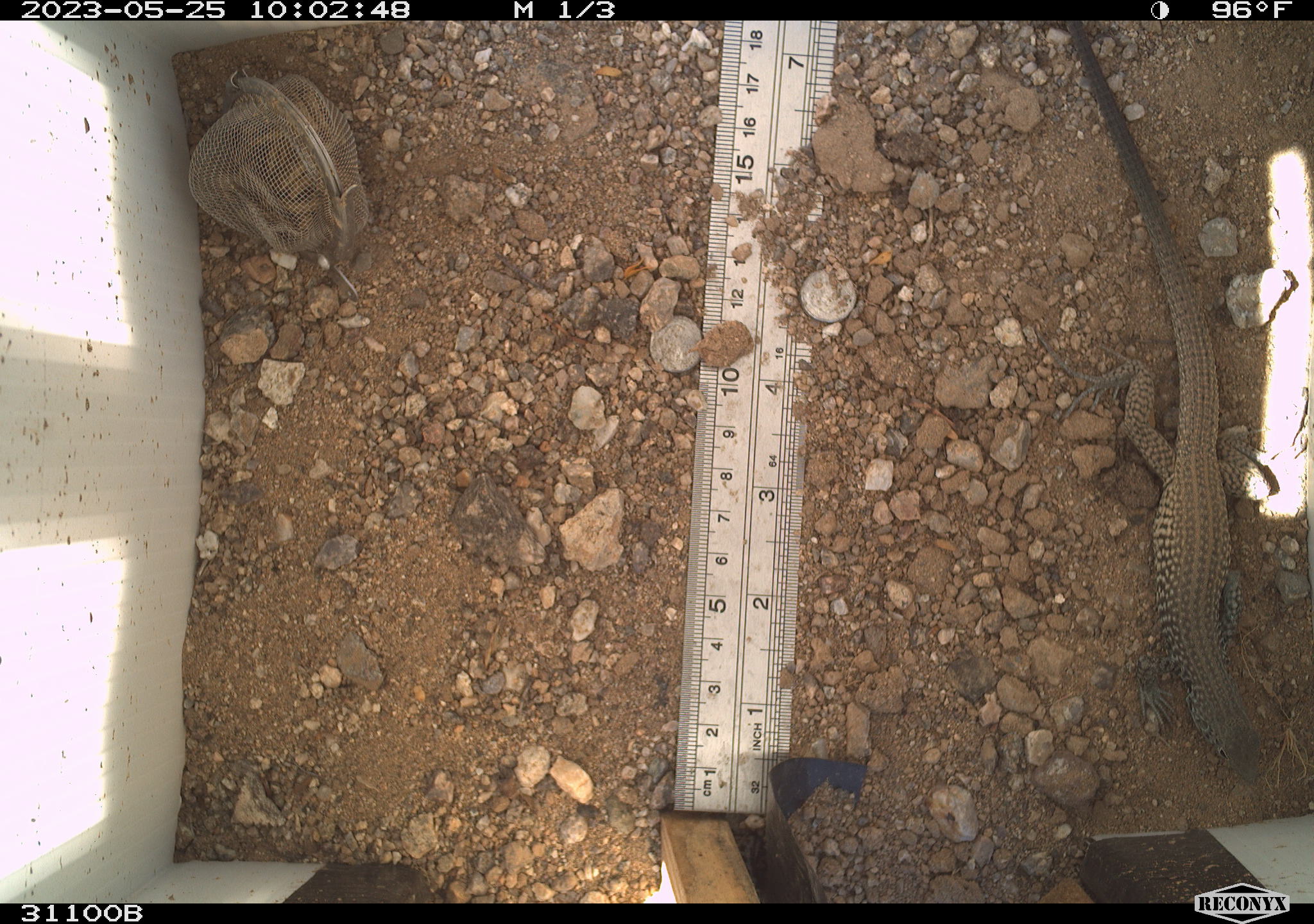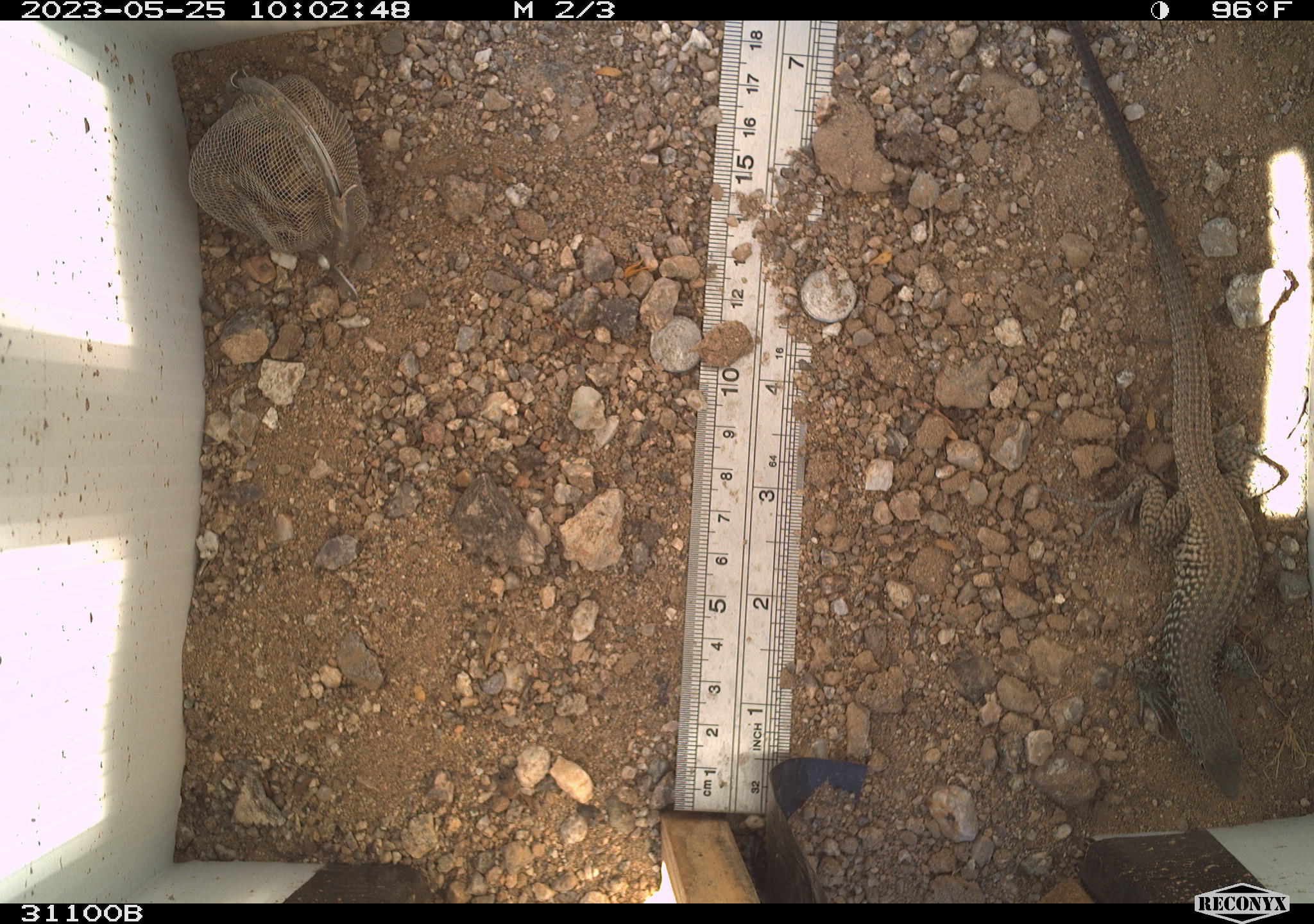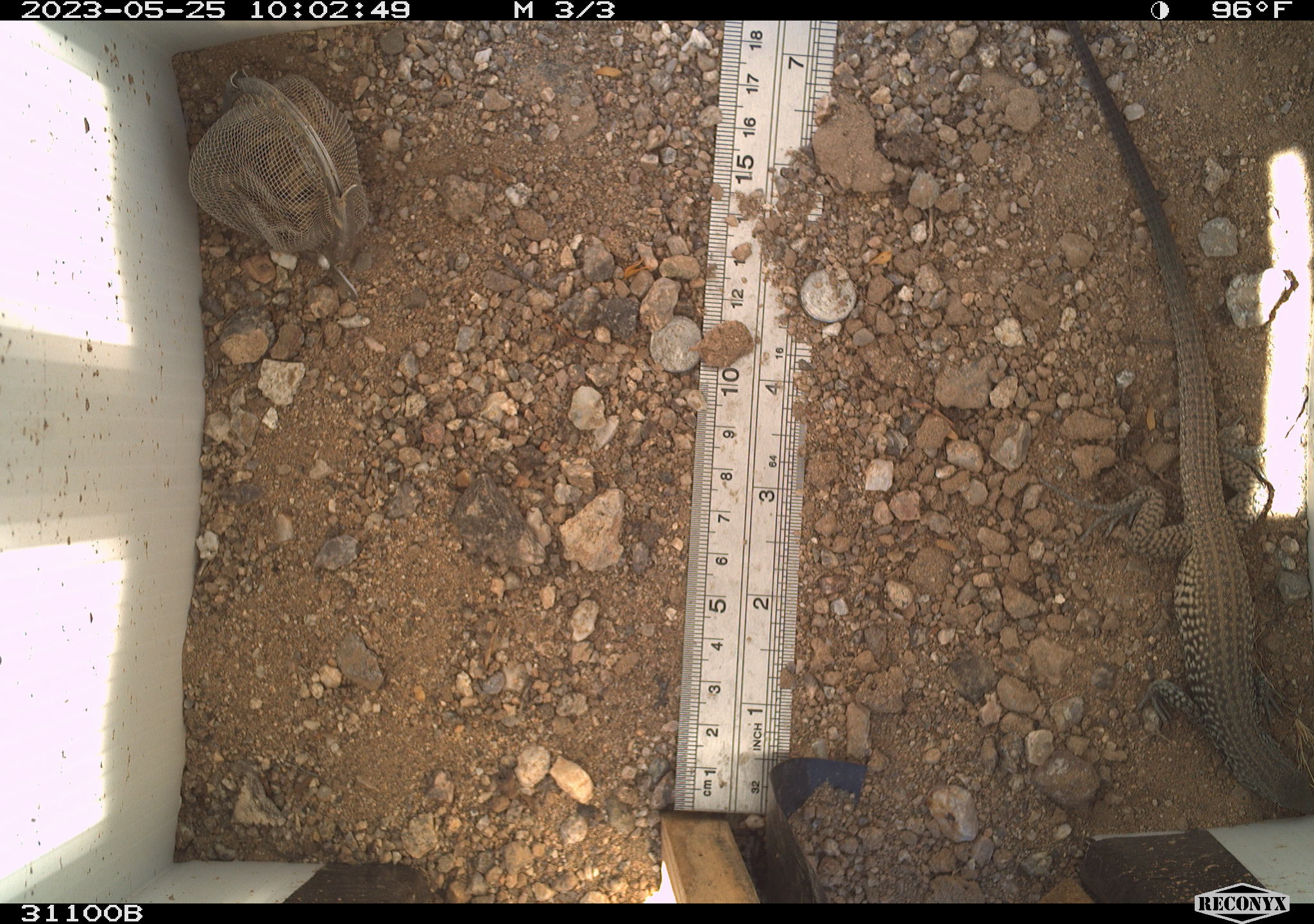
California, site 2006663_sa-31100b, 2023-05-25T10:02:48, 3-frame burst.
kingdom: Animalia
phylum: Chordata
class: Reptilia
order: Squamata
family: Teiidae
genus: Aspidoscelis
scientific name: Aspidoscelis tigris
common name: western whiptail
Western whiptail (Aspidoscelis tigris).